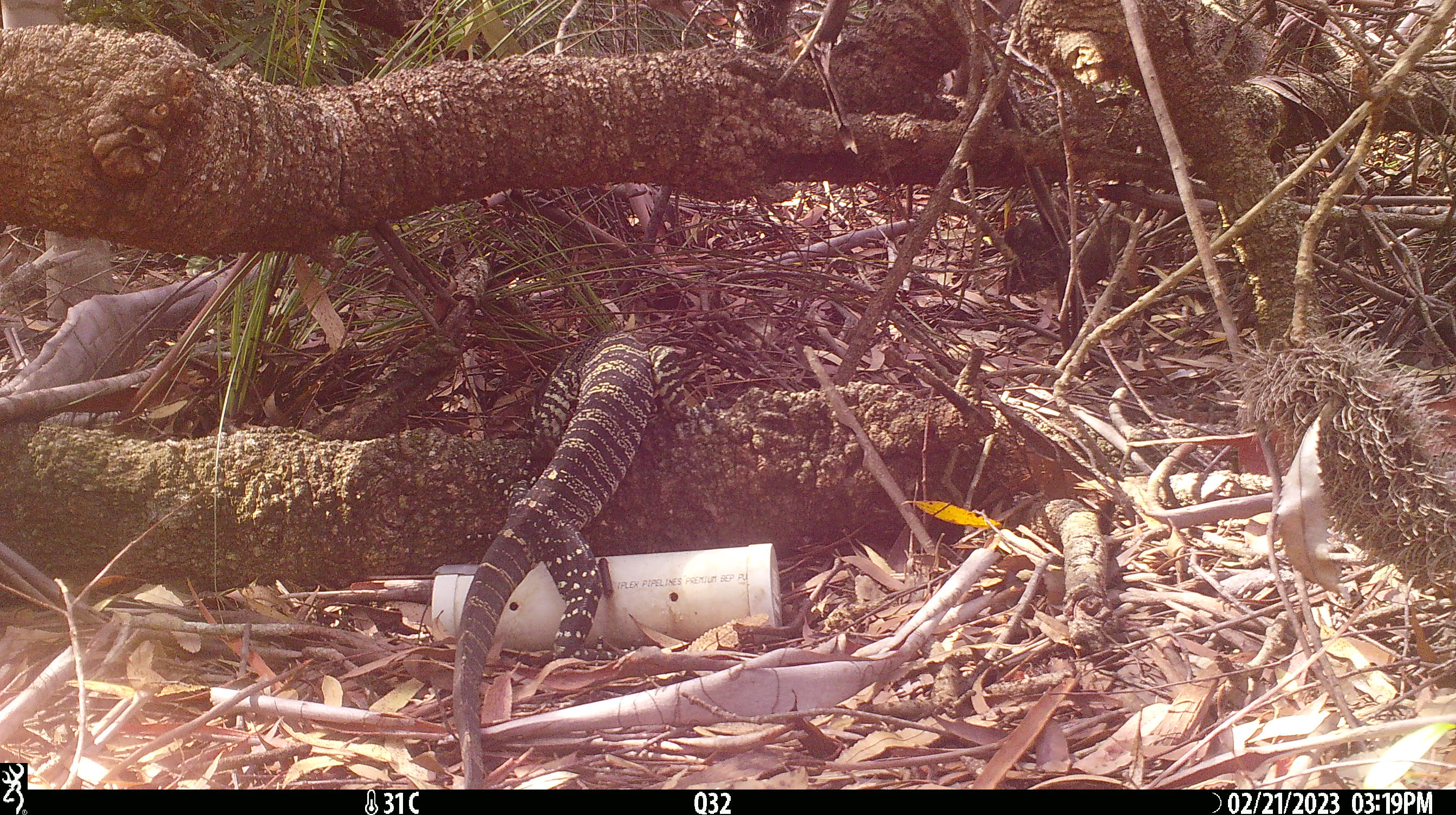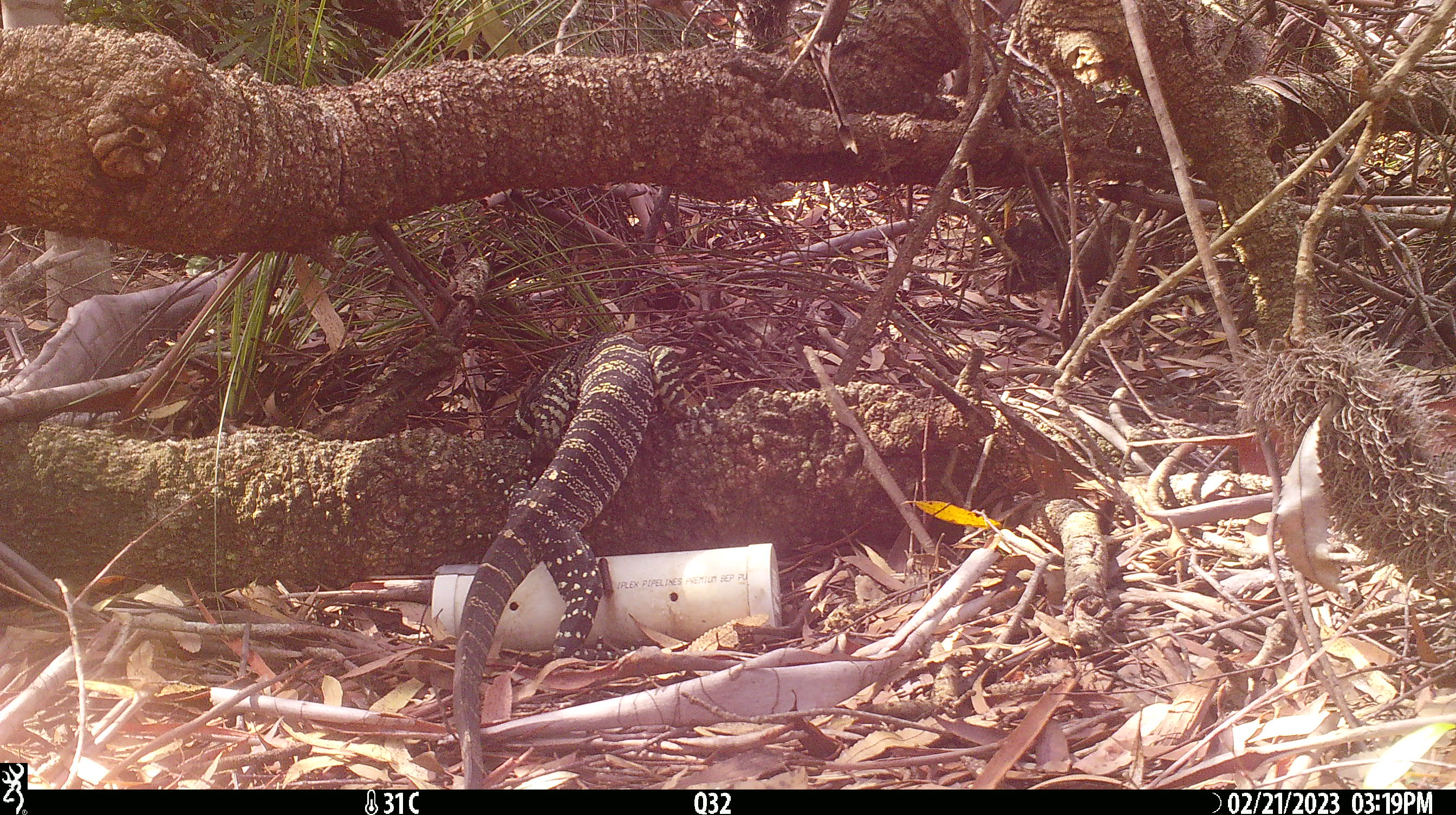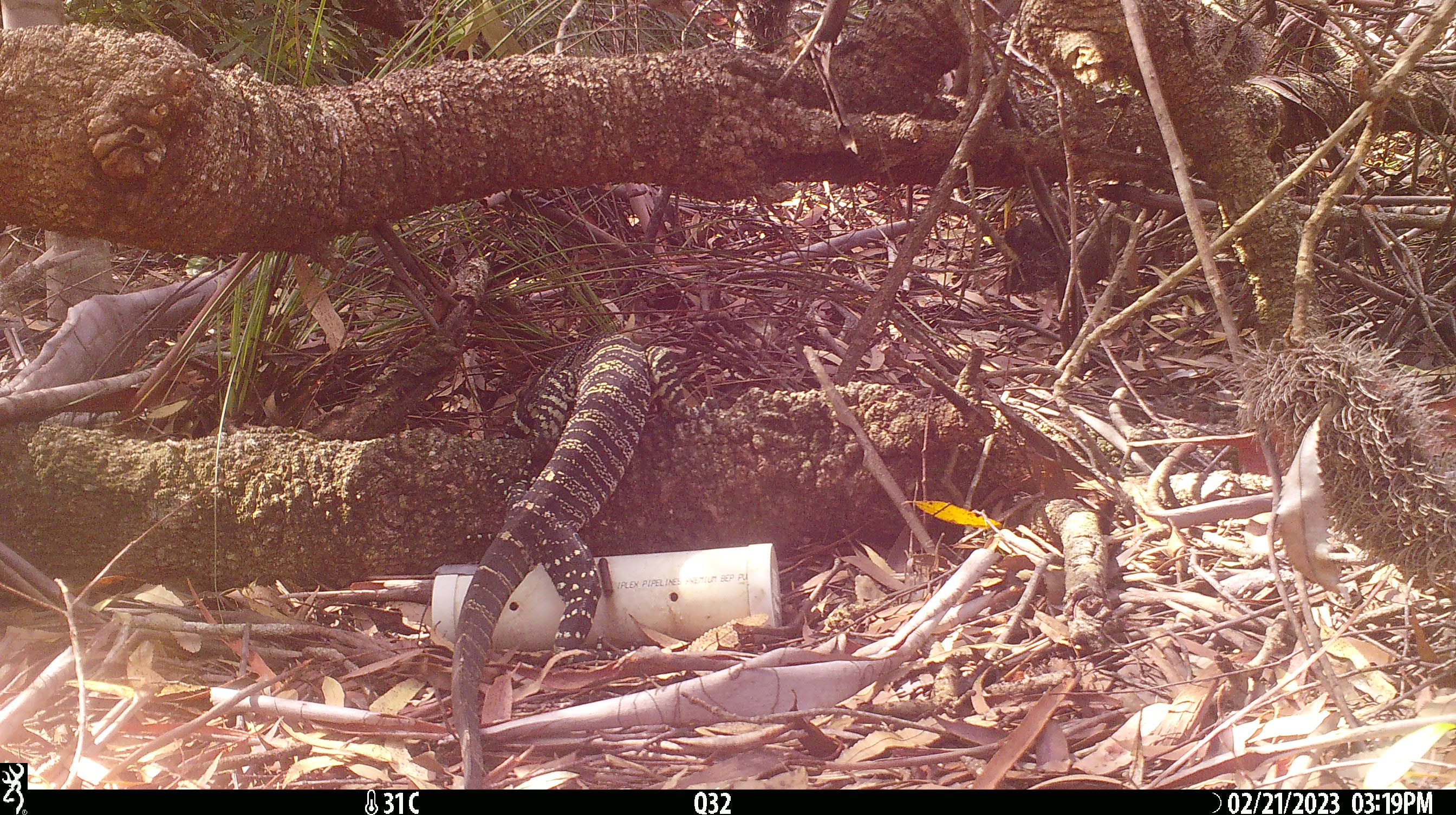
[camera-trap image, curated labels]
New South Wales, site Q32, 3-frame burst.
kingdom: Animalia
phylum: Chordata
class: Reptilia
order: Squamata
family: Varanidae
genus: Varanus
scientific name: Varanus varius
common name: lace monitor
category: goanna